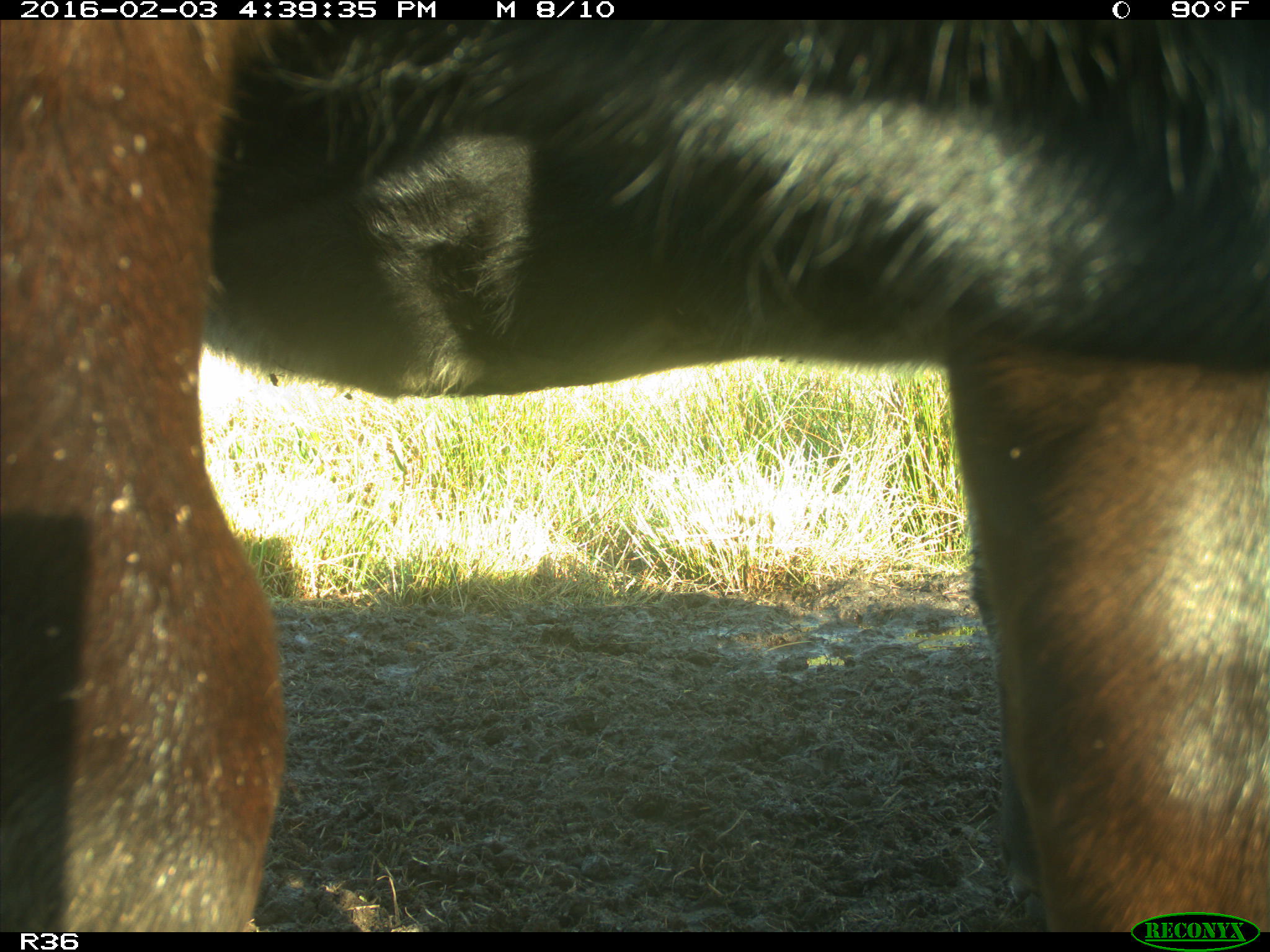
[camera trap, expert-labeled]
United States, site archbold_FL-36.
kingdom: Animalia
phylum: Chordata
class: Mammalia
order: Artiodactyla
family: Bovidae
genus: Bos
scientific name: Bos taurus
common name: domestic cow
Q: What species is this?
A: Bos taurus (domestic cow).